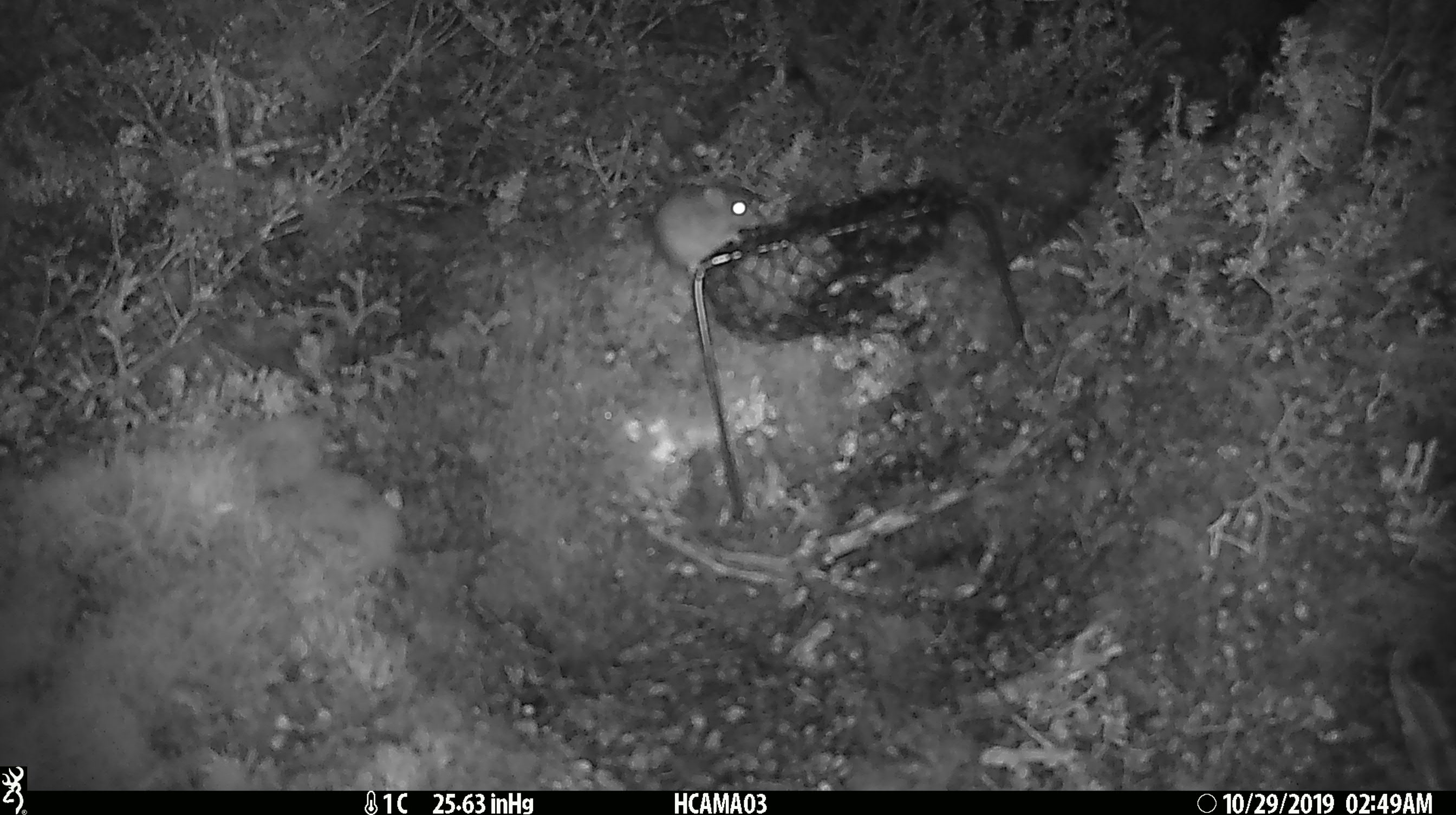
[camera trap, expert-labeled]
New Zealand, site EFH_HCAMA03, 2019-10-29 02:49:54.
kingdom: Animalia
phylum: Chordata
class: Mammalia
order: Rodentia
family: Muridae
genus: Mus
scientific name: Mus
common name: mouse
Mouse (Mus).